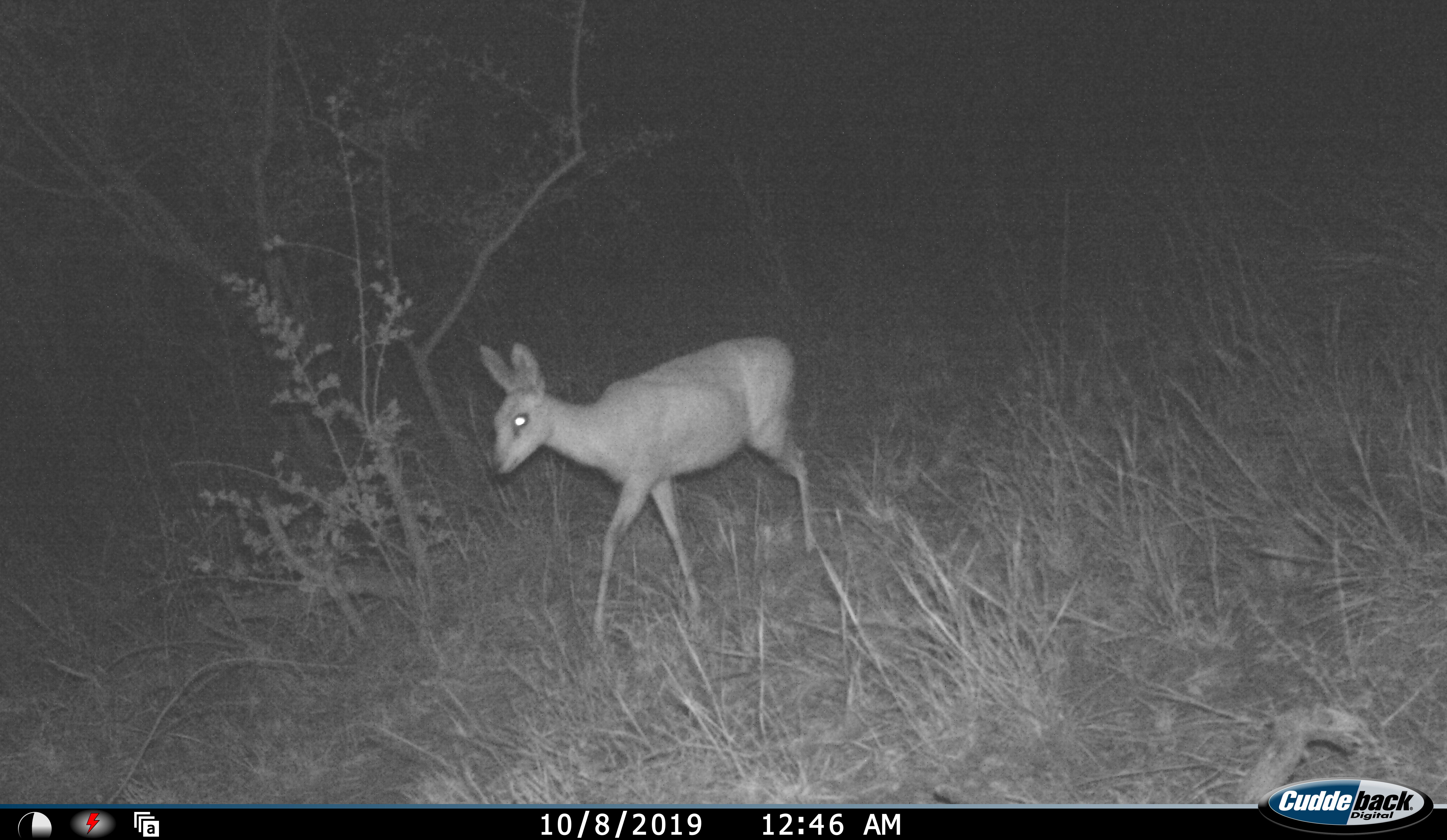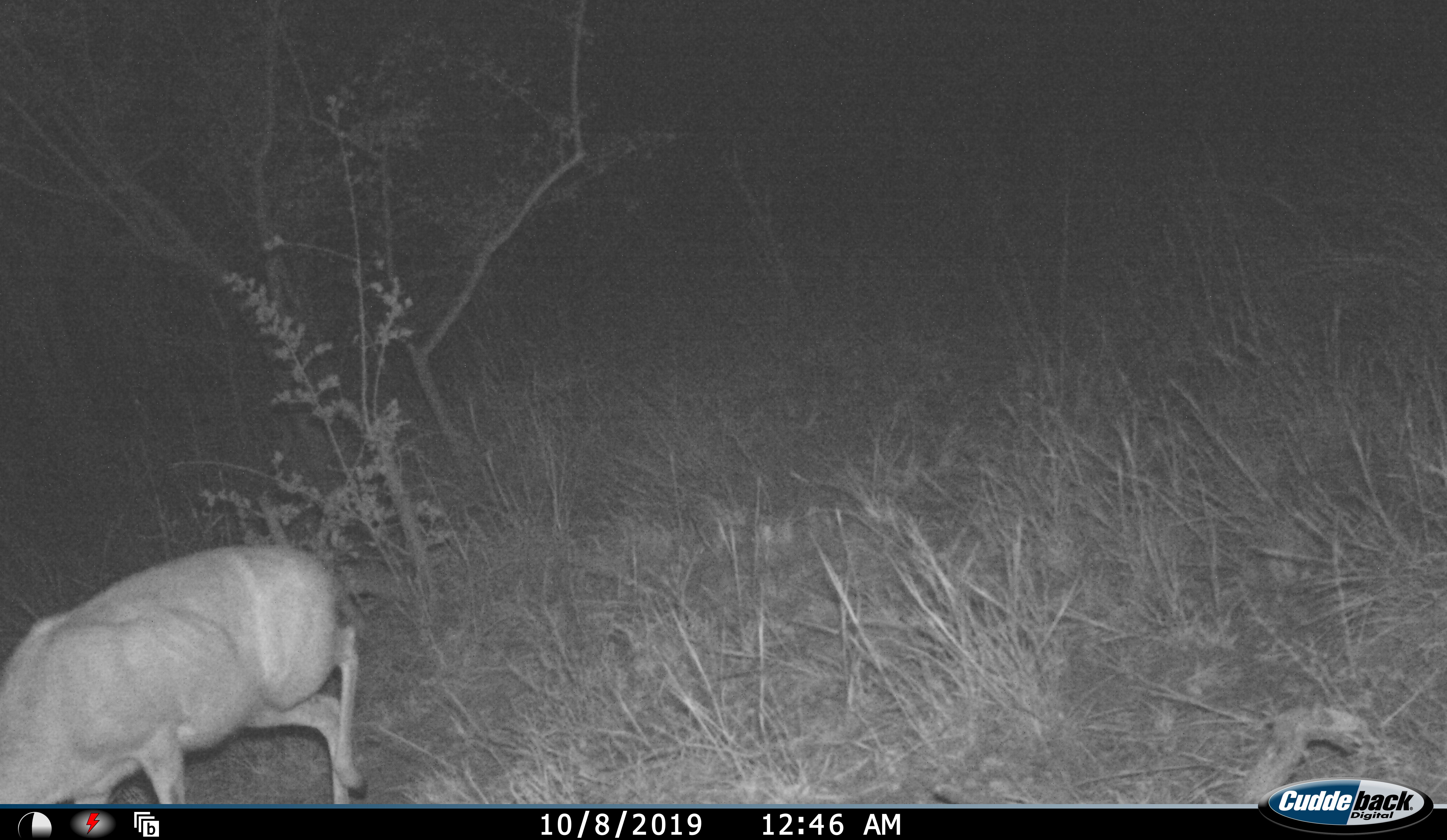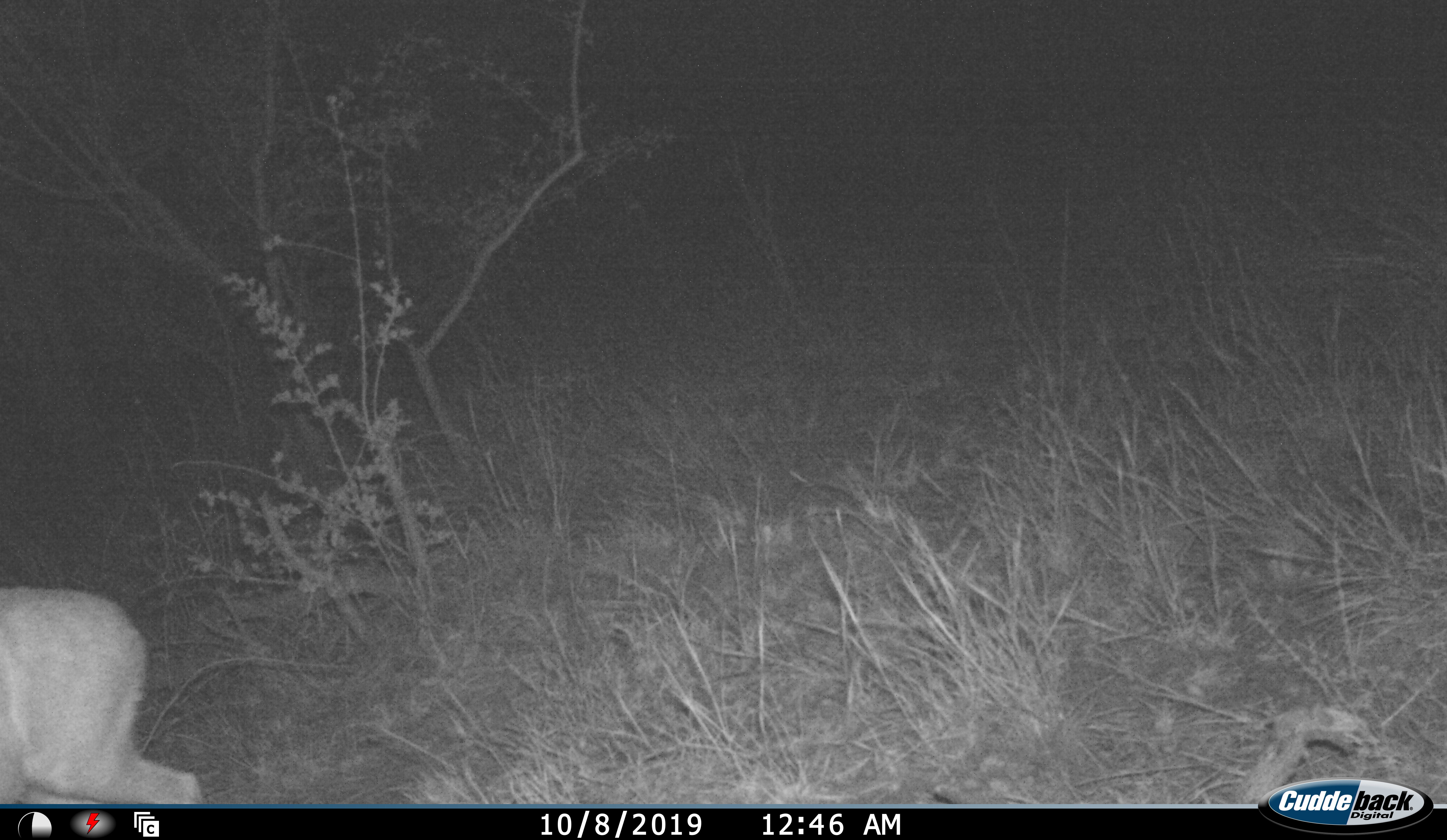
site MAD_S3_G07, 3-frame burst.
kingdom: Animalia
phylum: Chordata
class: Mammalia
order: Artiodactyla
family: Bovidae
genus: Raphicerus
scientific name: Raphicerus campestris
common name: steenbok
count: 1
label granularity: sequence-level